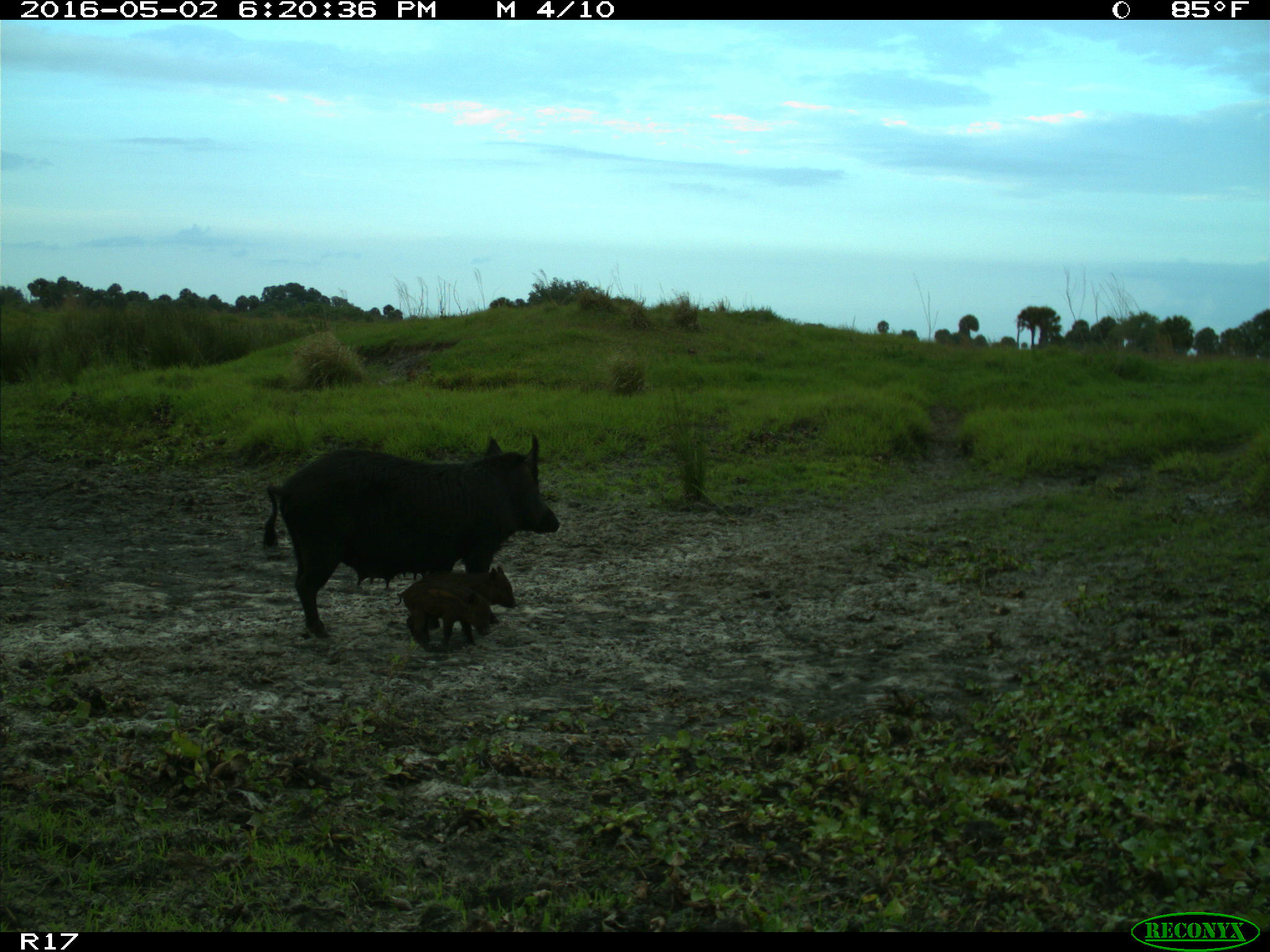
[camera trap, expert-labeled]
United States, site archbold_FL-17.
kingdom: Animalia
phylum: Chordata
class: Mammalia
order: Artiodactyla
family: Suidae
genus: Sus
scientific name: Sus scrofa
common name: wild boar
Sus scrofa (wild boar).